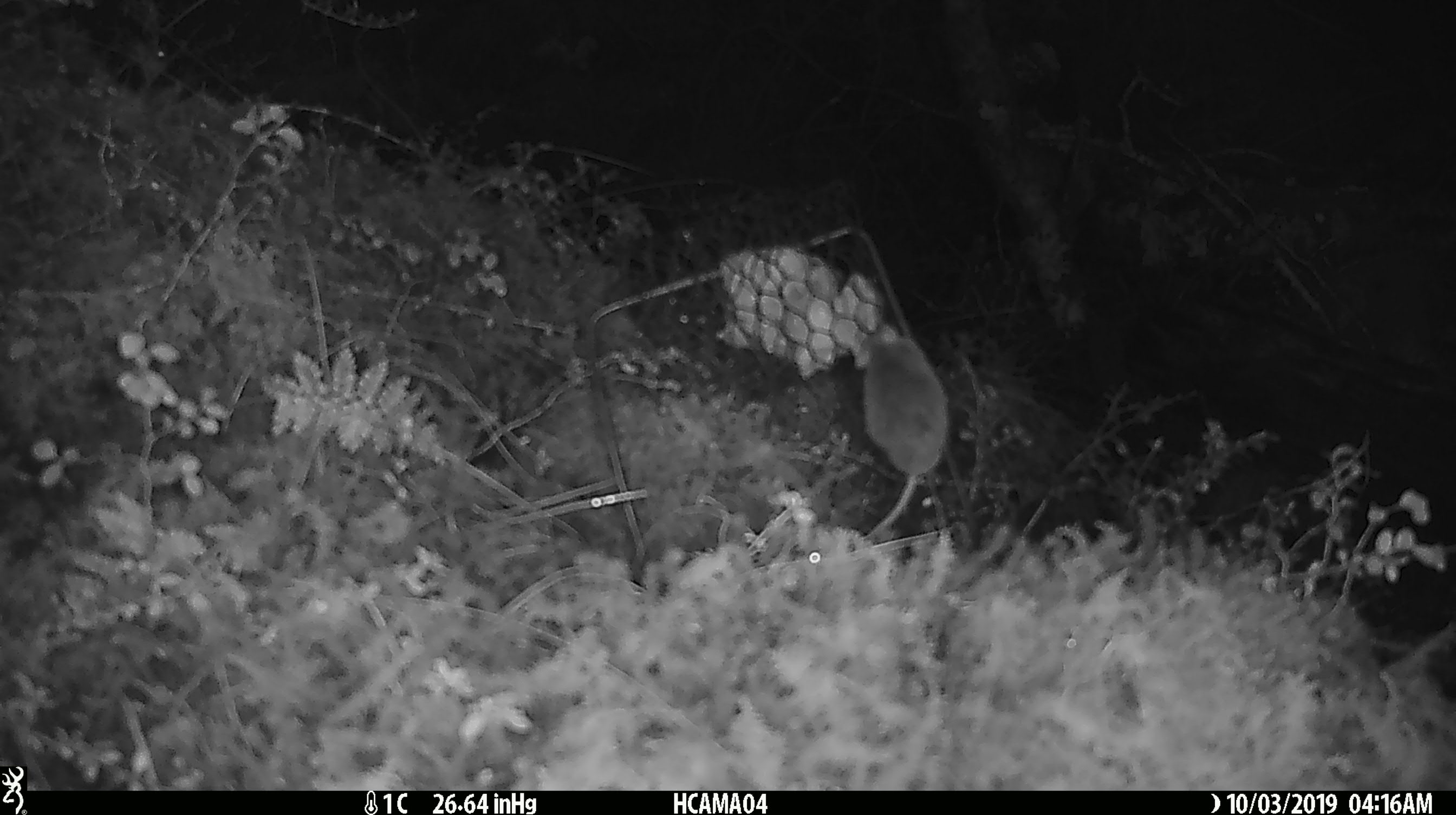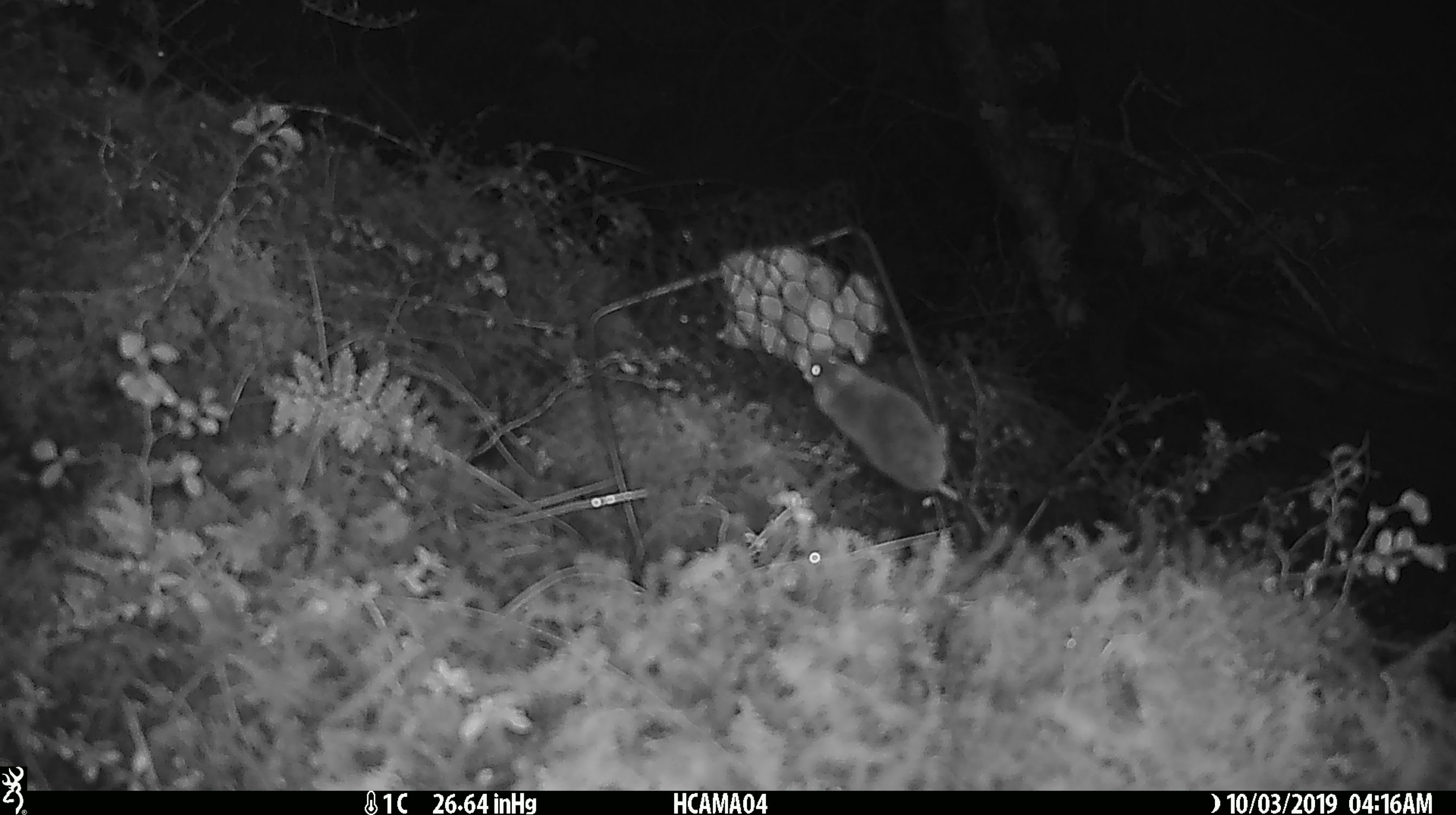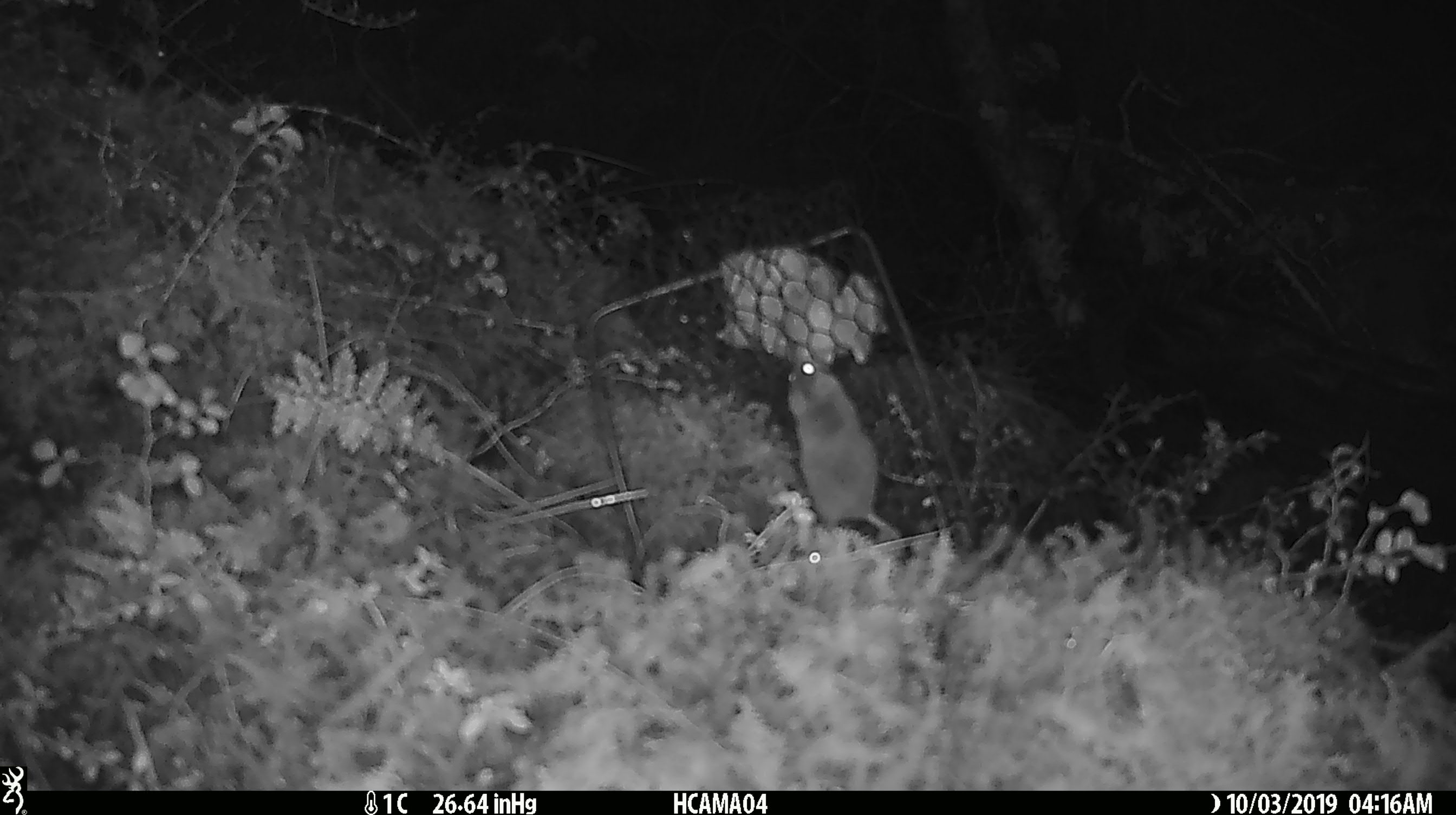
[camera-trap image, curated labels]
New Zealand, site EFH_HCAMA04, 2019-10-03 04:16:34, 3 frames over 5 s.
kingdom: Animalia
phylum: Chordata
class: Mammalia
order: Rodentia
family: Muridae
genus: Mus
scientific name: Mus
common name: mouse